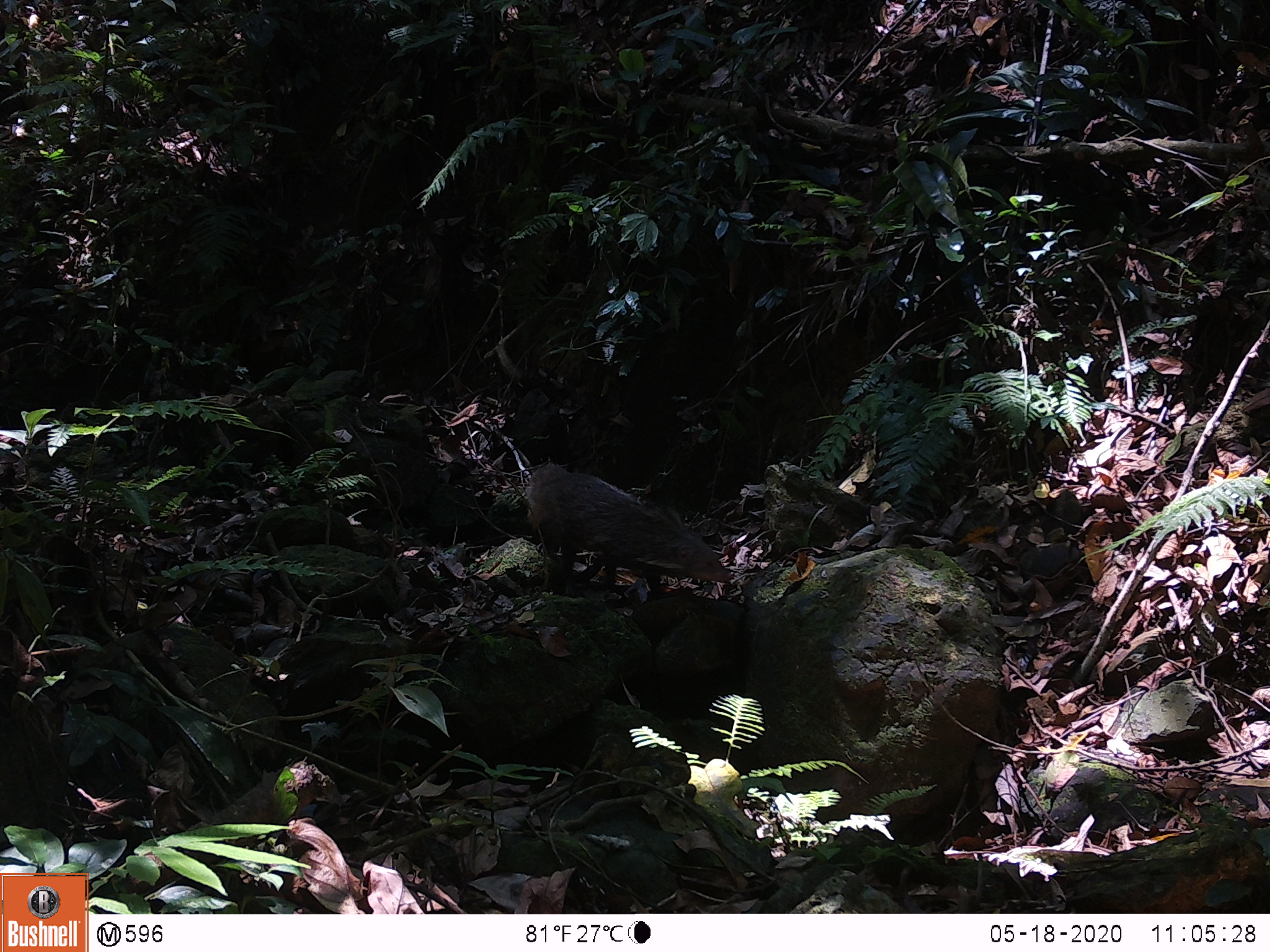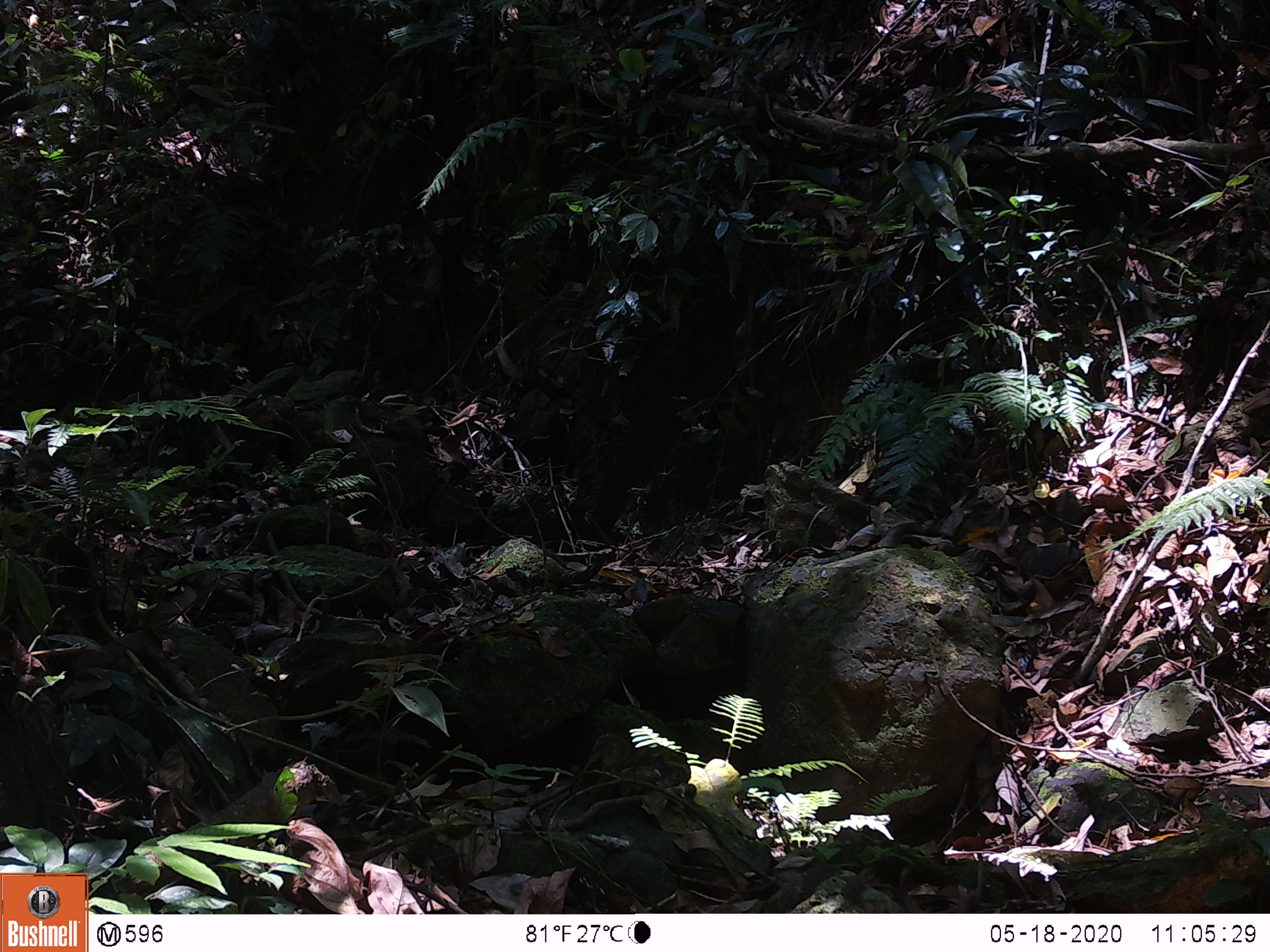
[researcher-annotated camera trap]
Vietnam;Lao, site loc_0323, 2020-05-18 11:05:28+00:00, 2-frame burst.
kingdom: Animalia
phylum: Chordata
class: Mammalia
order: Carnivora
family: Herpestidae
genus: Urva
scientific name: Urva urva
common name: crab-eating mongoose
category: crab eating mongoose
Crab eating mongoose (crab-eating mongoose) (Urva urva). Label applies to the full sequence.